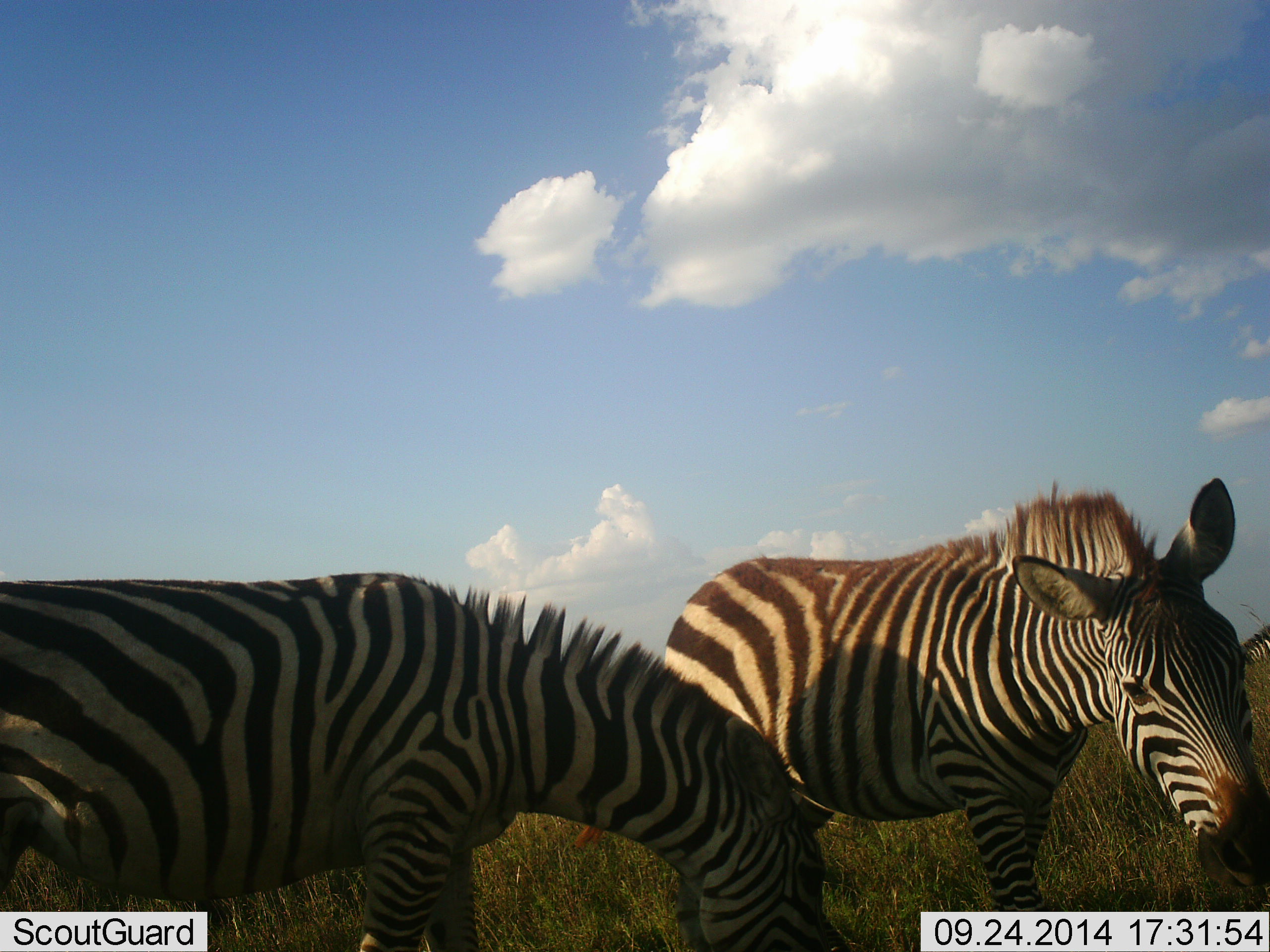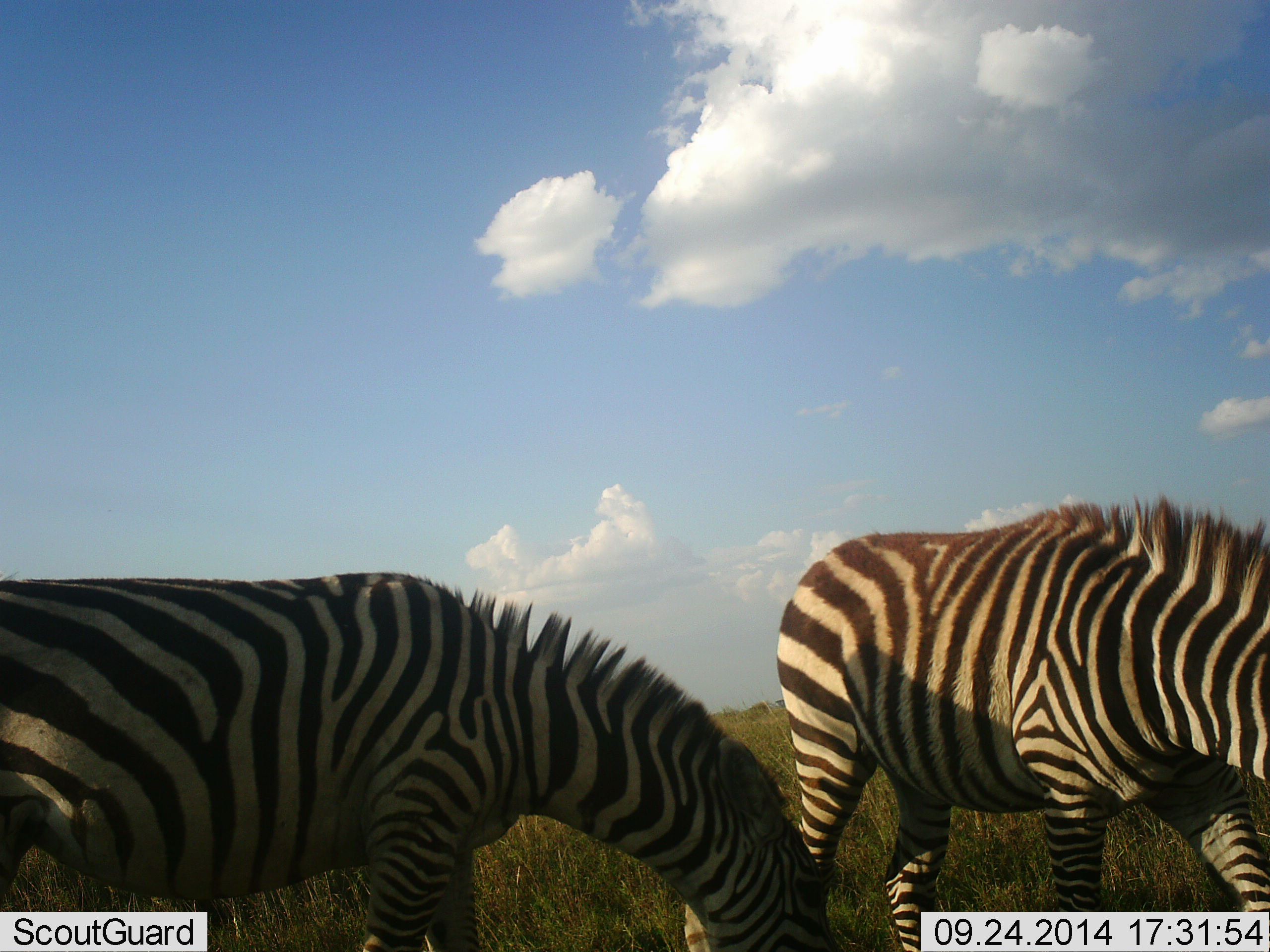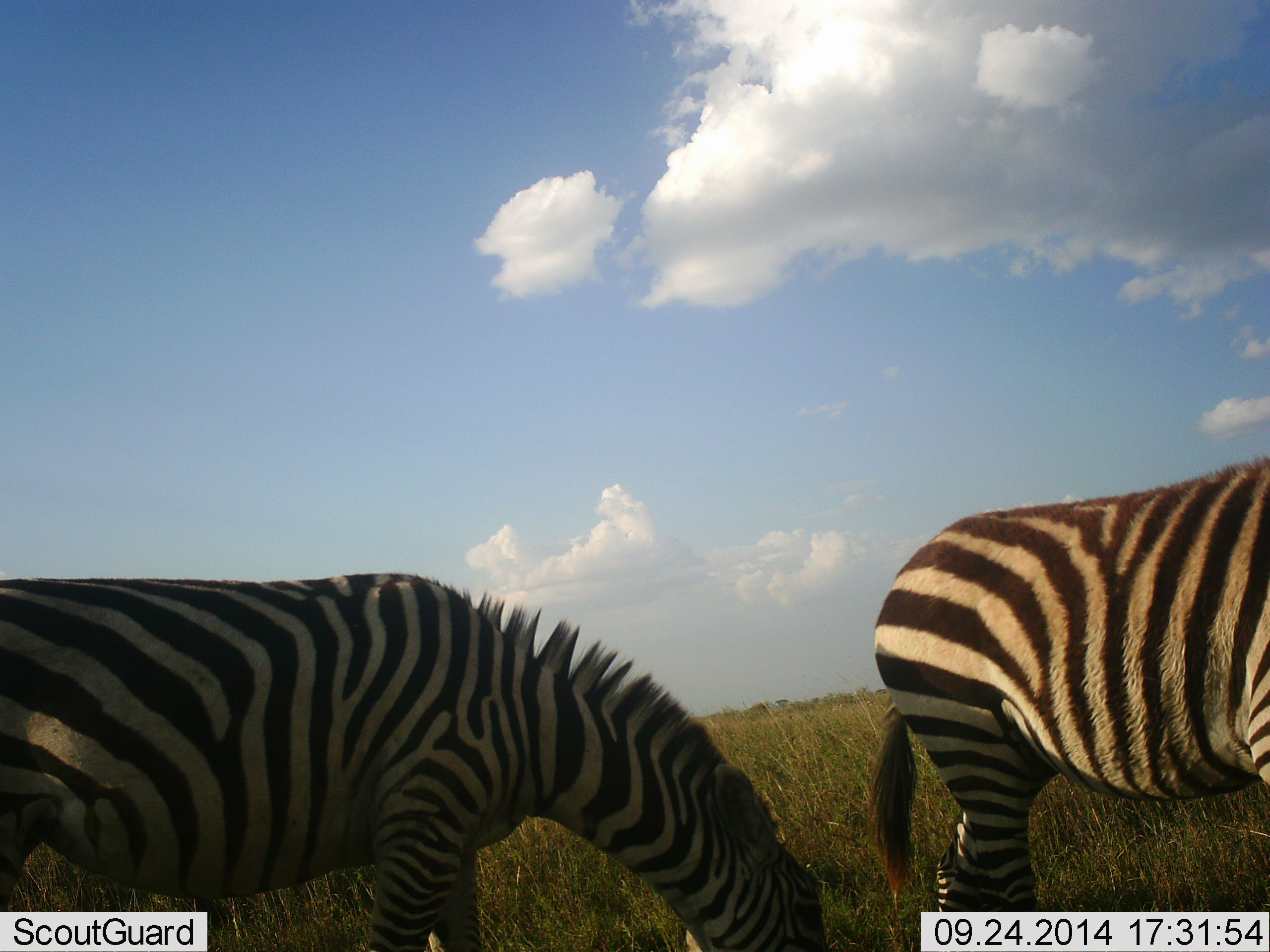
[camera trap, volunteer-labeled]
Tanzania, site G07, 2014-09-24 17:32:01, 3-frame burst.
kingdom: Animalia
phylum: Chordata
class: Mammalia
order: Perissodactyla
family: Equidae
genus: Equus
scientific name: Equus quagga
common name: plains zebra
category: zebra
Zebra (plains zebra) (Equus quagga), count 2. Behavior (volunteer vote fractions): standing 40%, resting 0%, moving 60%, interacting 0%. Young present (vote fraction): 0%. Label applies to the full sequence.